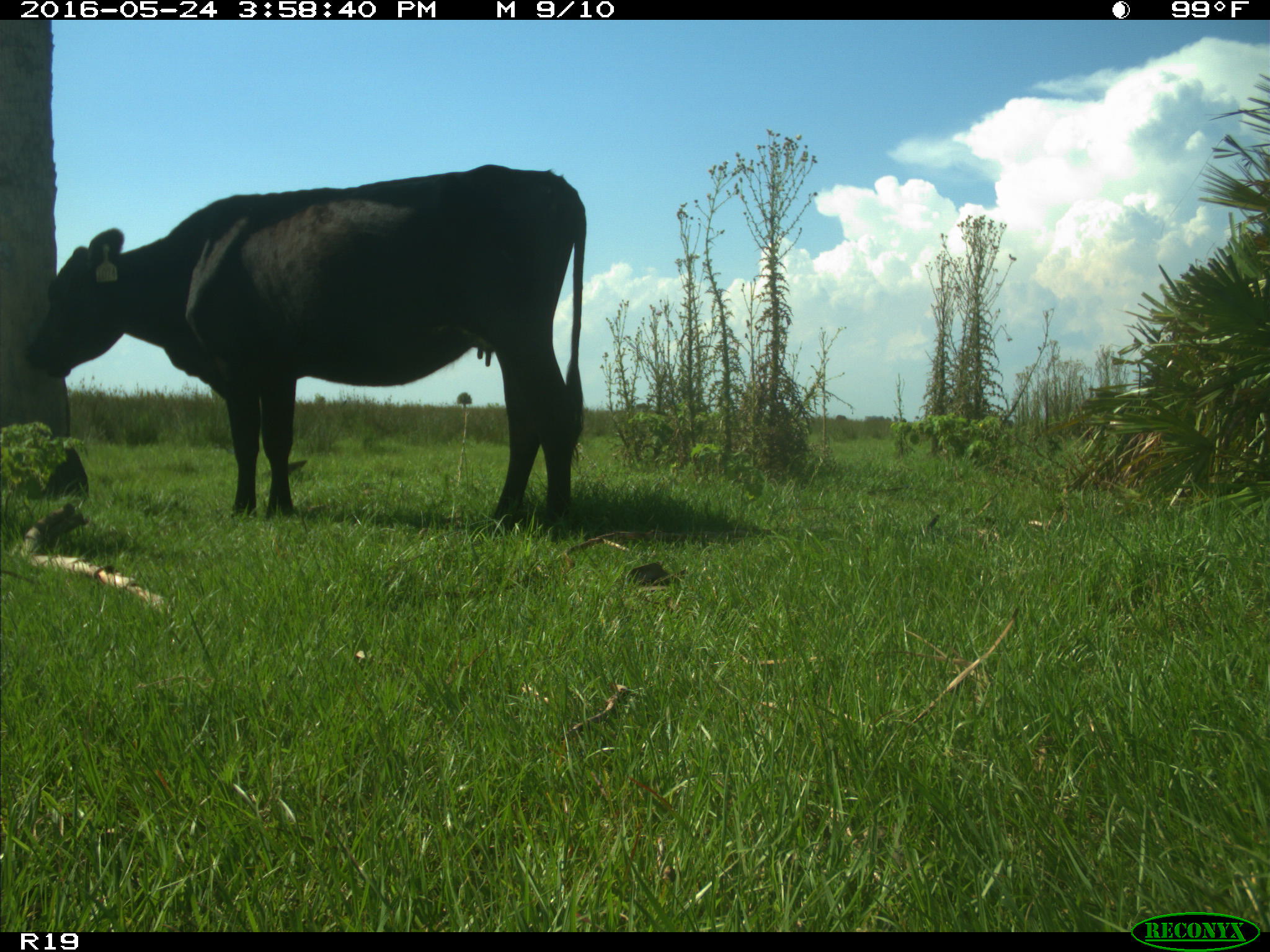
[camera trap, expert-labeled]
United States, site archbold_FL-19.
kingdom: Animalia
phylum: Chordata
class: Mammalia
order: Artiodactyla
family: Bovidae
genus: Bos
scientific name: Bos taurus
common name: domestic cow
Bos taurus (domestic cow).